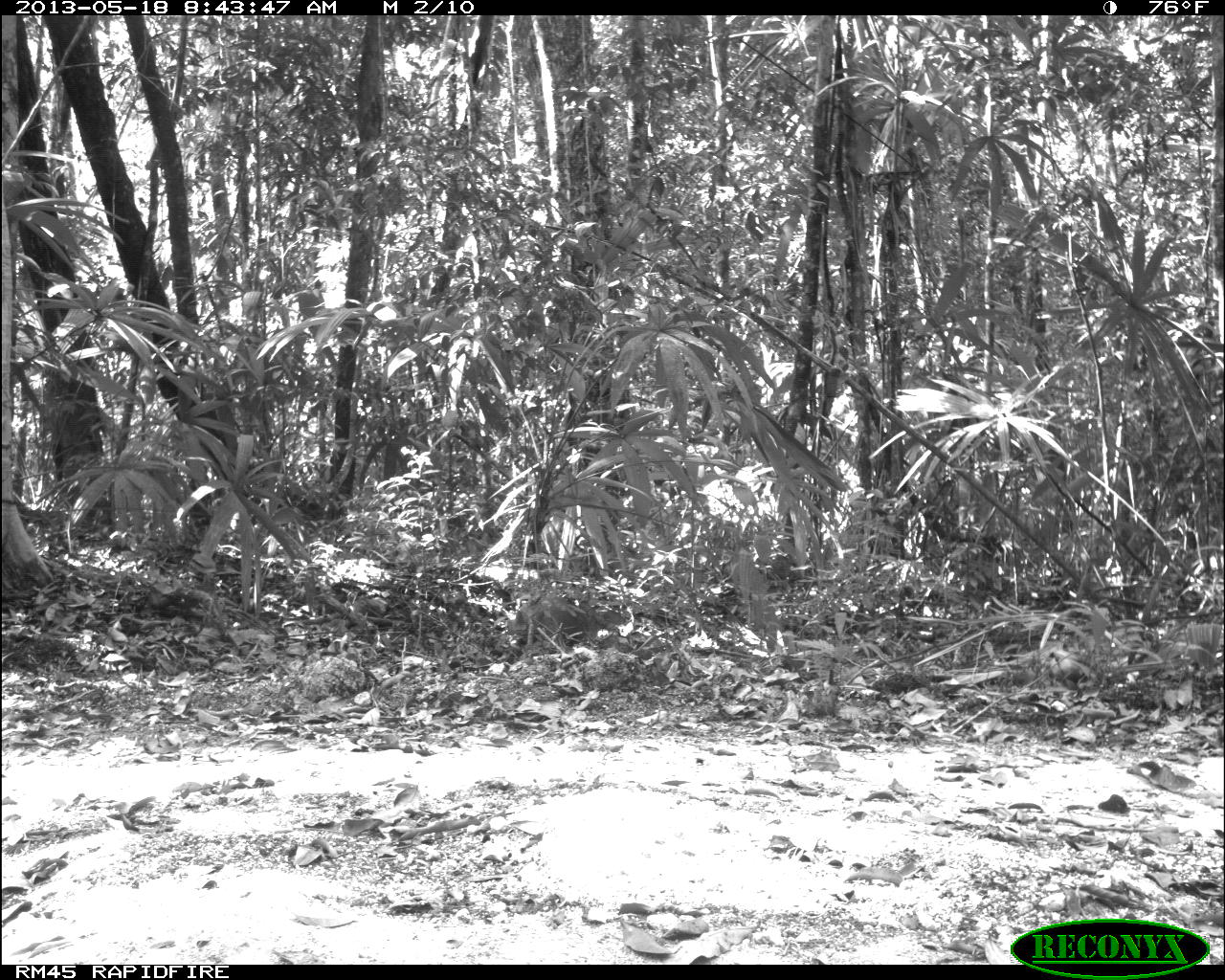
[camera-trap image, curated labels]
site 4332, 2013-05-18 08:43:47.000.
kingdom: Animalia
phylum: Chordata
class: Mammalia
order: Rodentia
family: Dasyproctidae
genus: Dasyprocta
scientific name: Dasyprocta punctata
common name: central american agouti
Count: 1.